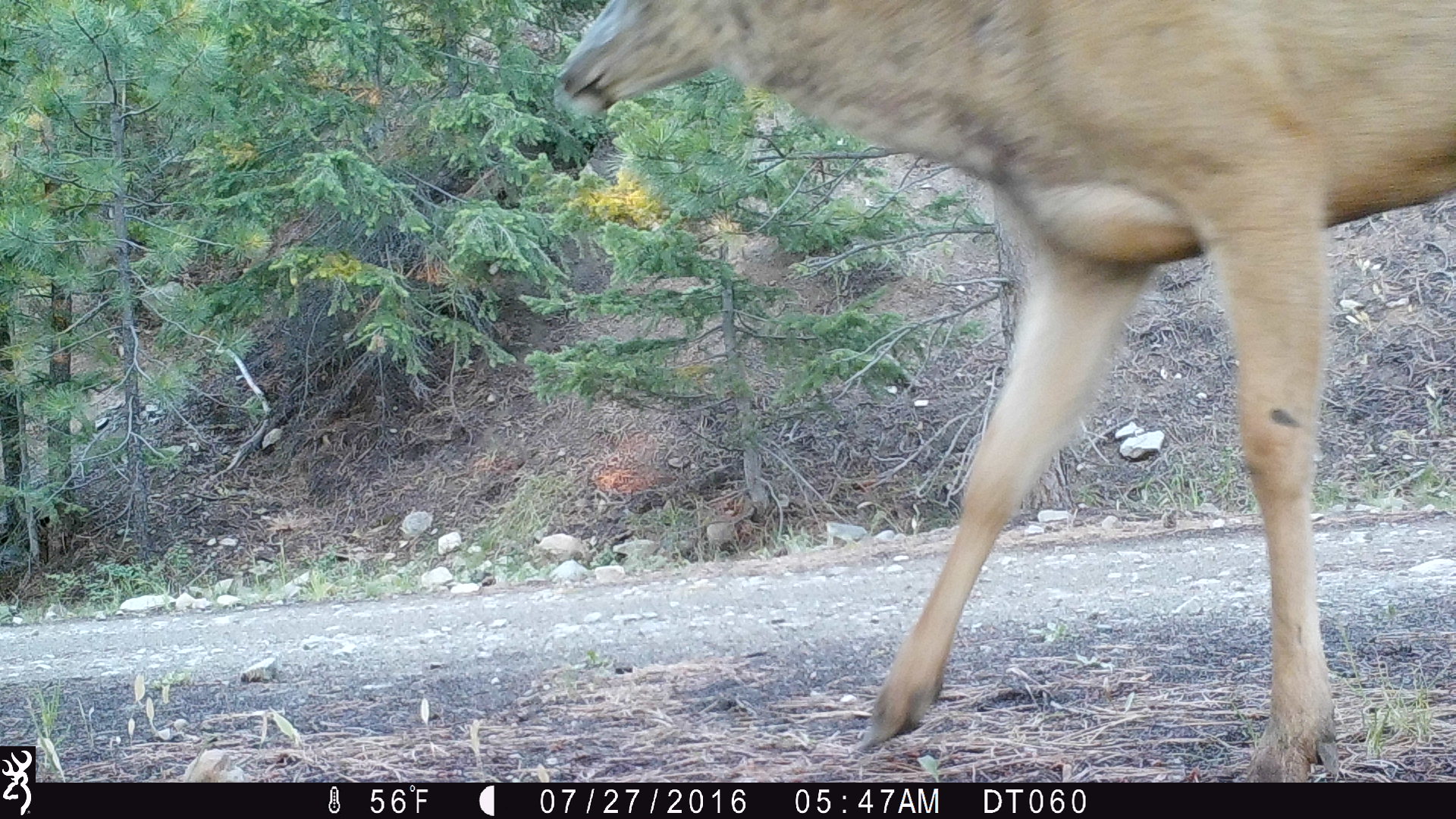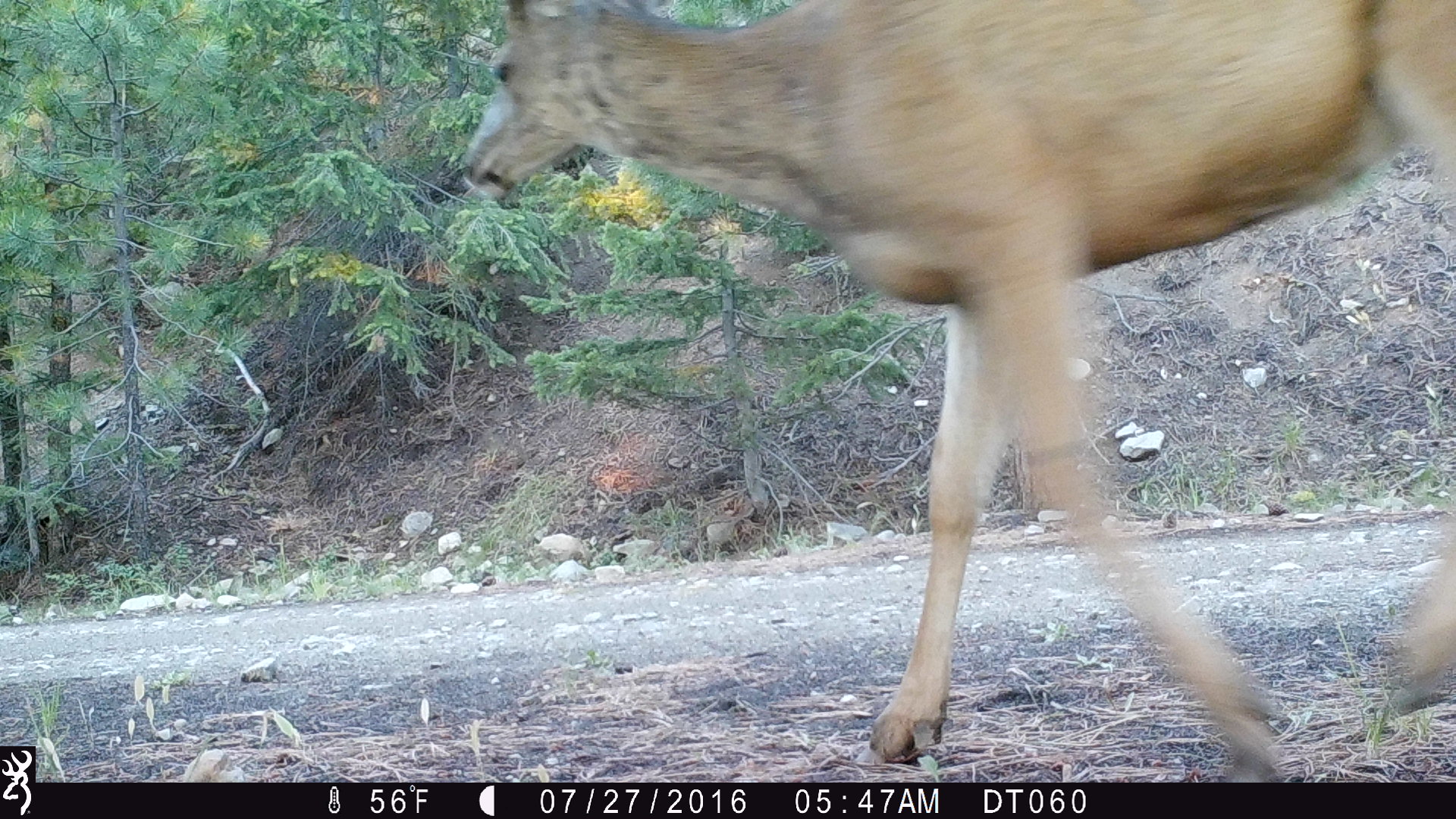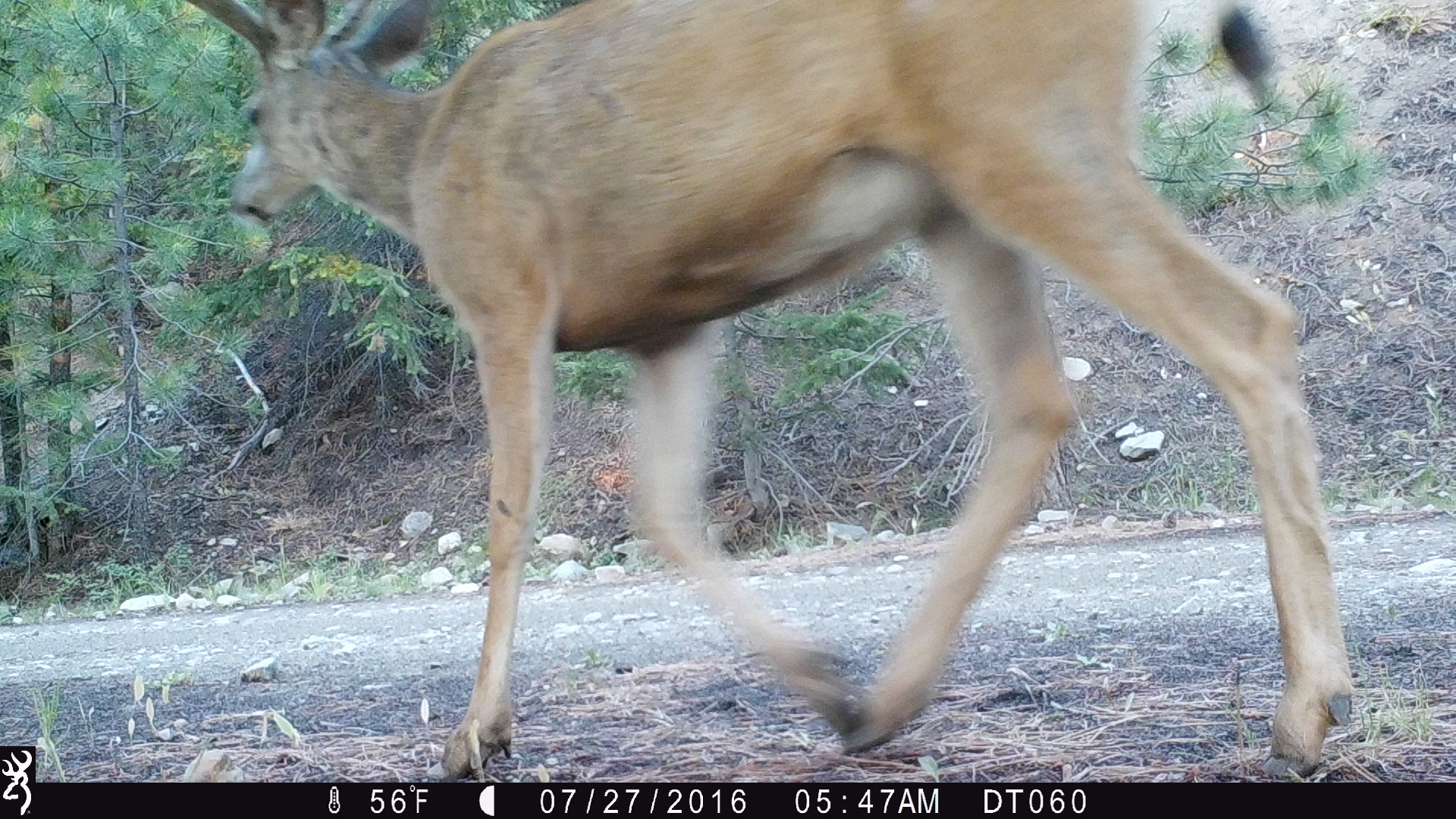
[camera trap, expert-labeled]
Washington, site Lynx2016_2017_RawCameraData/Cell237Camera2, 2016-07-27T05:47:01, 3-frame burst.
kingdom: Animalia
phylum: Chordata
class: Mammalia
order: Artiodactyla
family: Cervidae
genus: Odocoileus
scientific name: Odocoileus hemionus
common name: mule deer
Odocoileus hemionus (mule deer). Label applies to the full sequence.